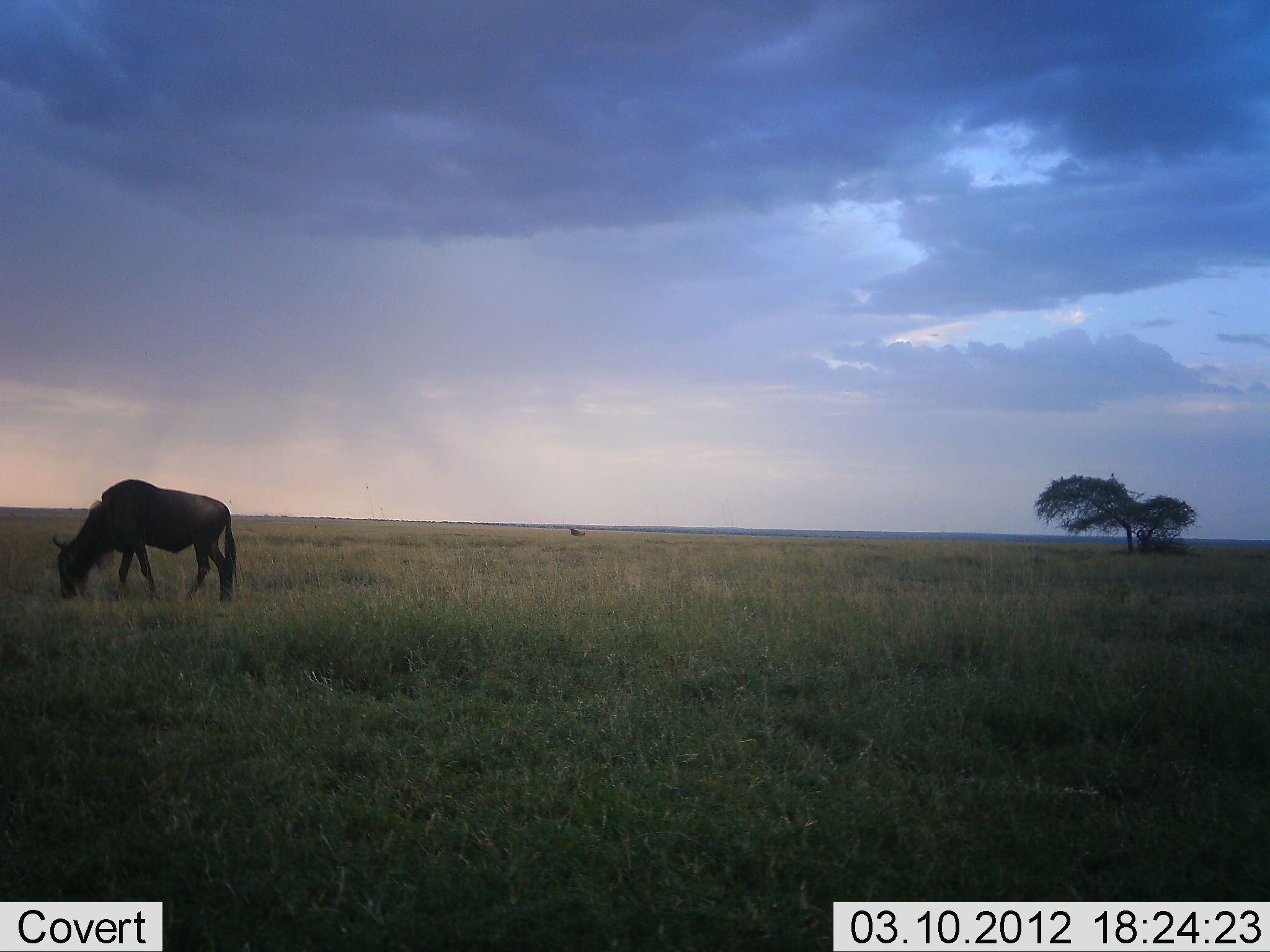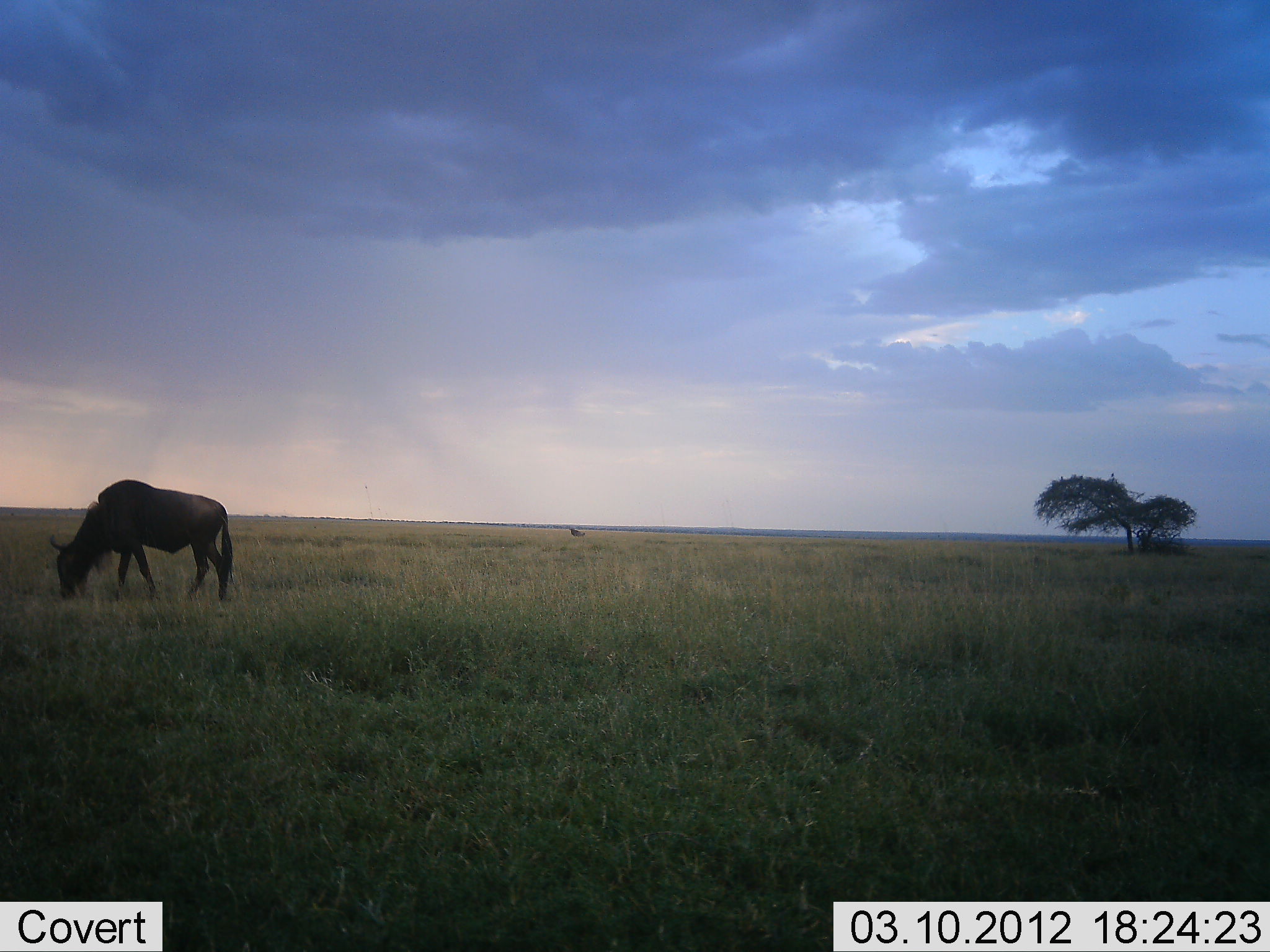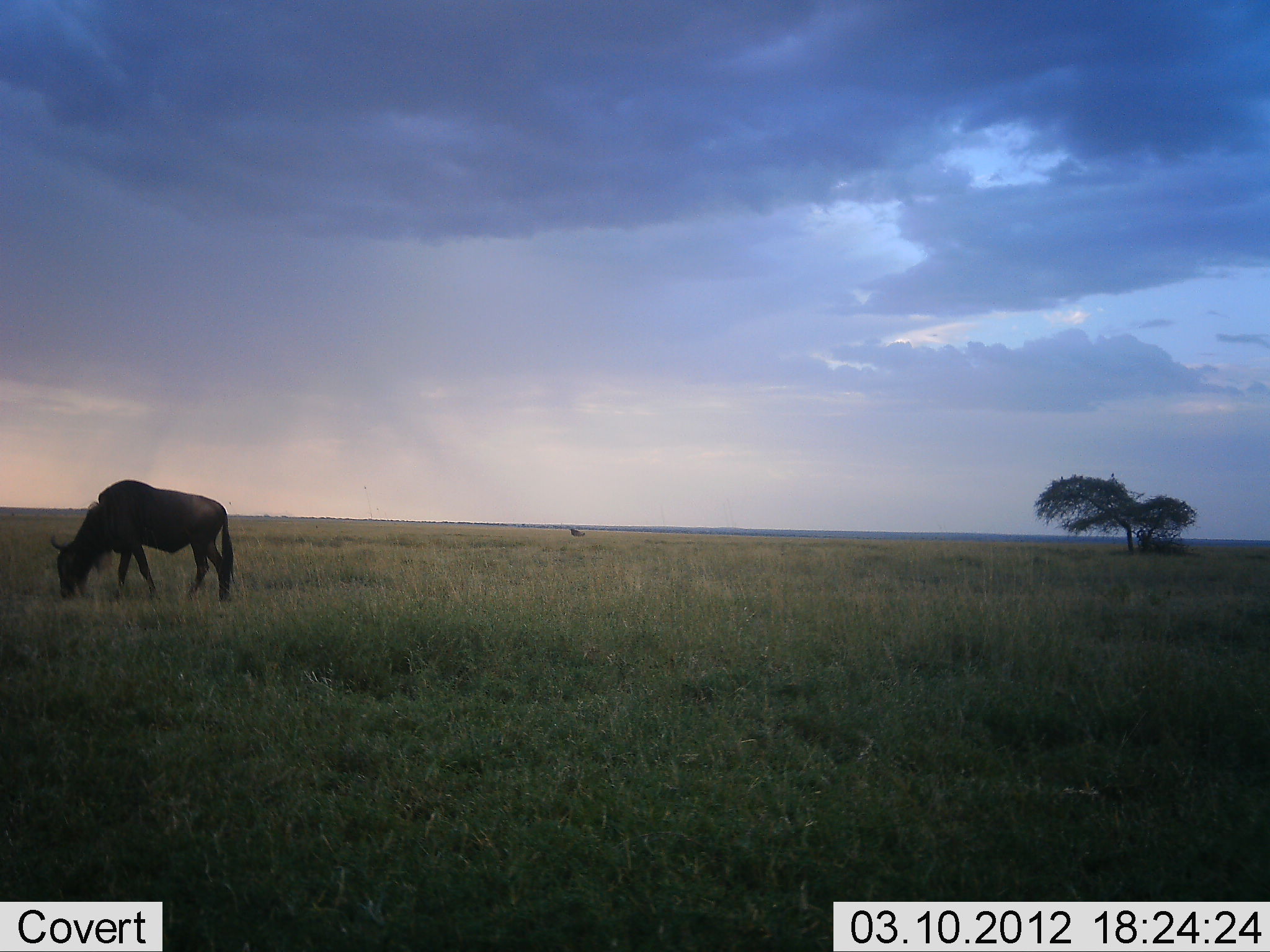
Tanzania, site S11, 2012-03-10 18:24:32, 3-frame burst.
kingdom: Animalia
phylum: Chordata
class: Mammalia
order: Artiodactyla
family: Bovidae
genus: Connochaetes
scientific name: Connochaetes taurinus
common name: blue wildebeest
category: wildebeest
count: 1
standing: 21%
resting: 0%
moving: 0%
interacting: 0%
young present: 0%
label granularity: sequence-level